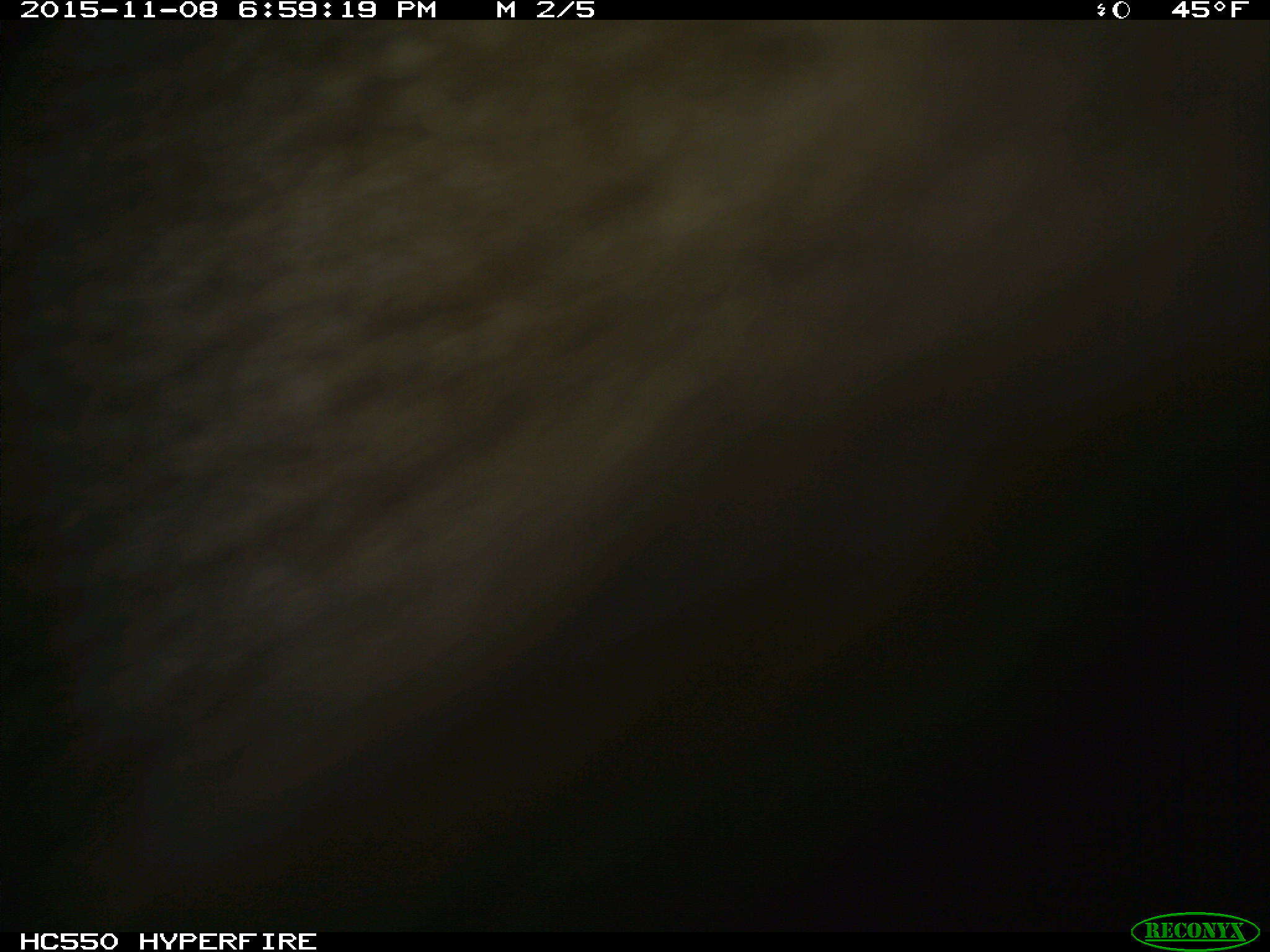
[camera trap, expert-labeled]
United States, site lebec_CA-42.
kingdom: Animalia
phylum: Chordata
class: Mammalia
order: Carnivora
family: Ursidae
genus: Ursus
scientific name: Ursus americanus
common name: american black bear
Ursus americanus (american black bear).